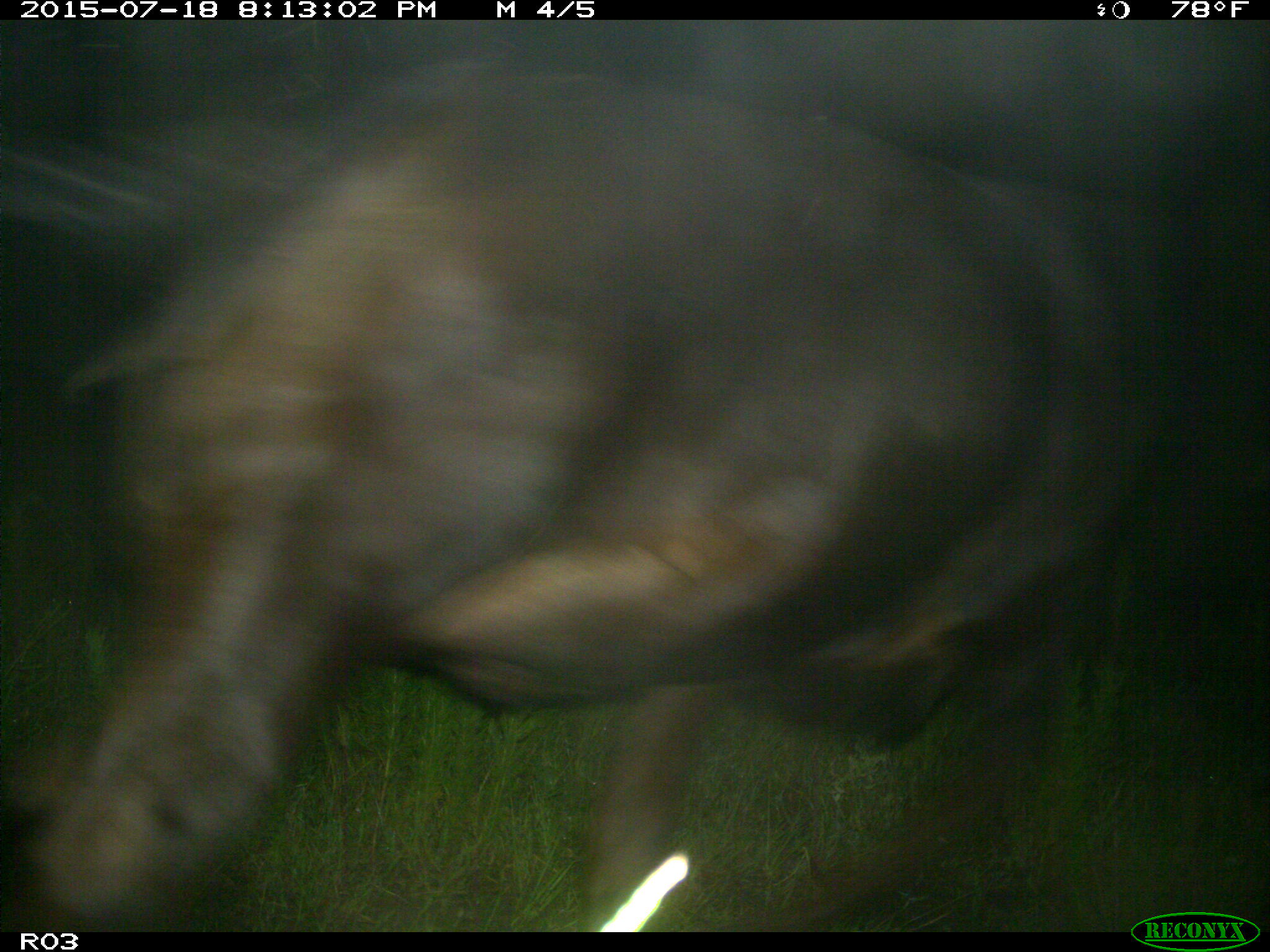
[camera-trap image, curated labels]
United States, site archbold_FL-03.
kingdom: Animalia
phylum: Chordata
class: Mammalia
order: Artiodactyla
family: Bovidae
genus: Bos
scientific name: Bos taurus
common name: domestic cow